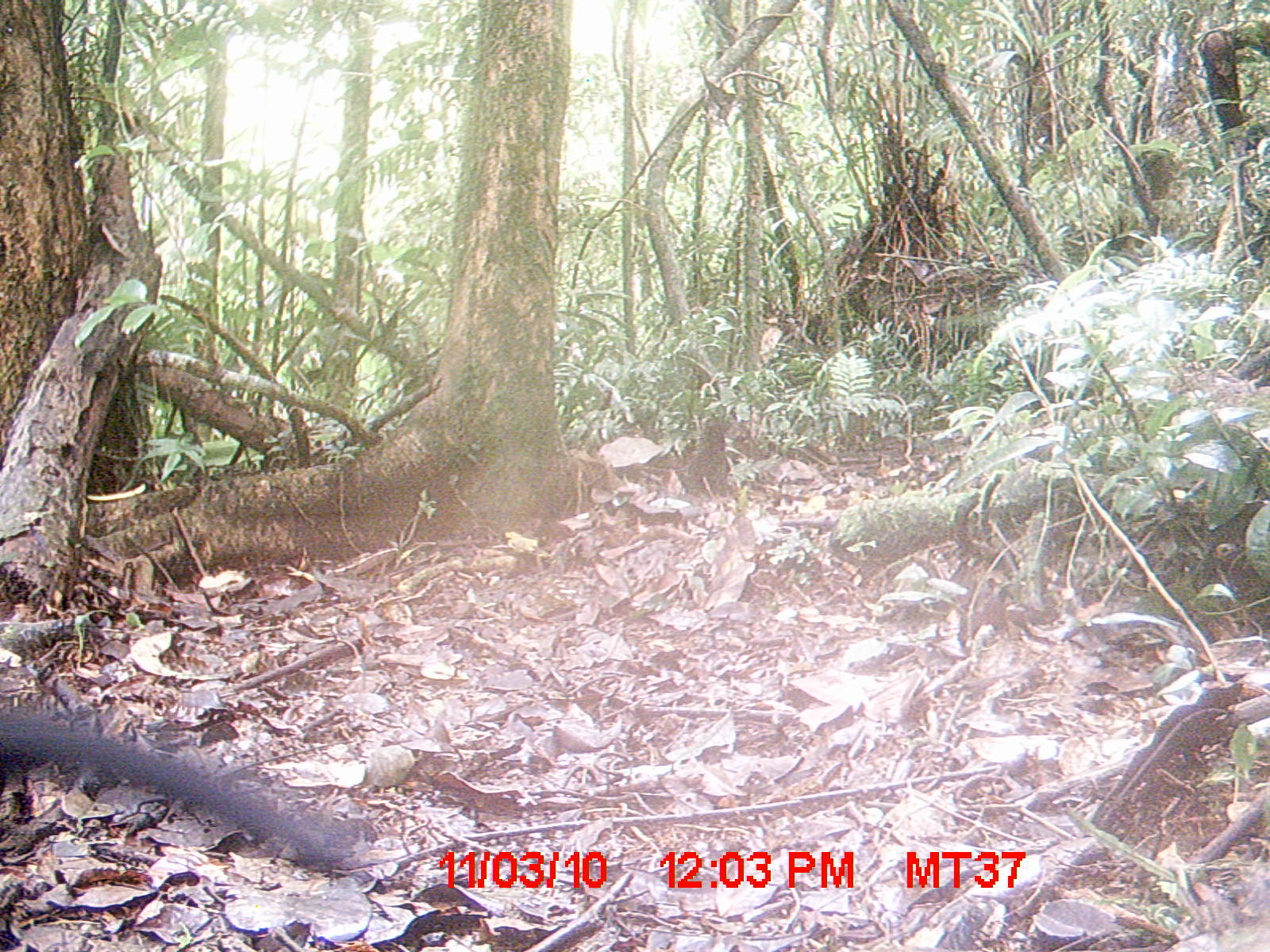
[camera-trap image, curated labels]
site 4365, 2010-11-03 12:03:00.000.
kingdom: Animalia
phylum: Chordata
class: Aves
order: Cuculiformes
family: Cuculidae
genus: Coua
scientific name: Coua serriana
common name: red-breasted coua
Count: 1.